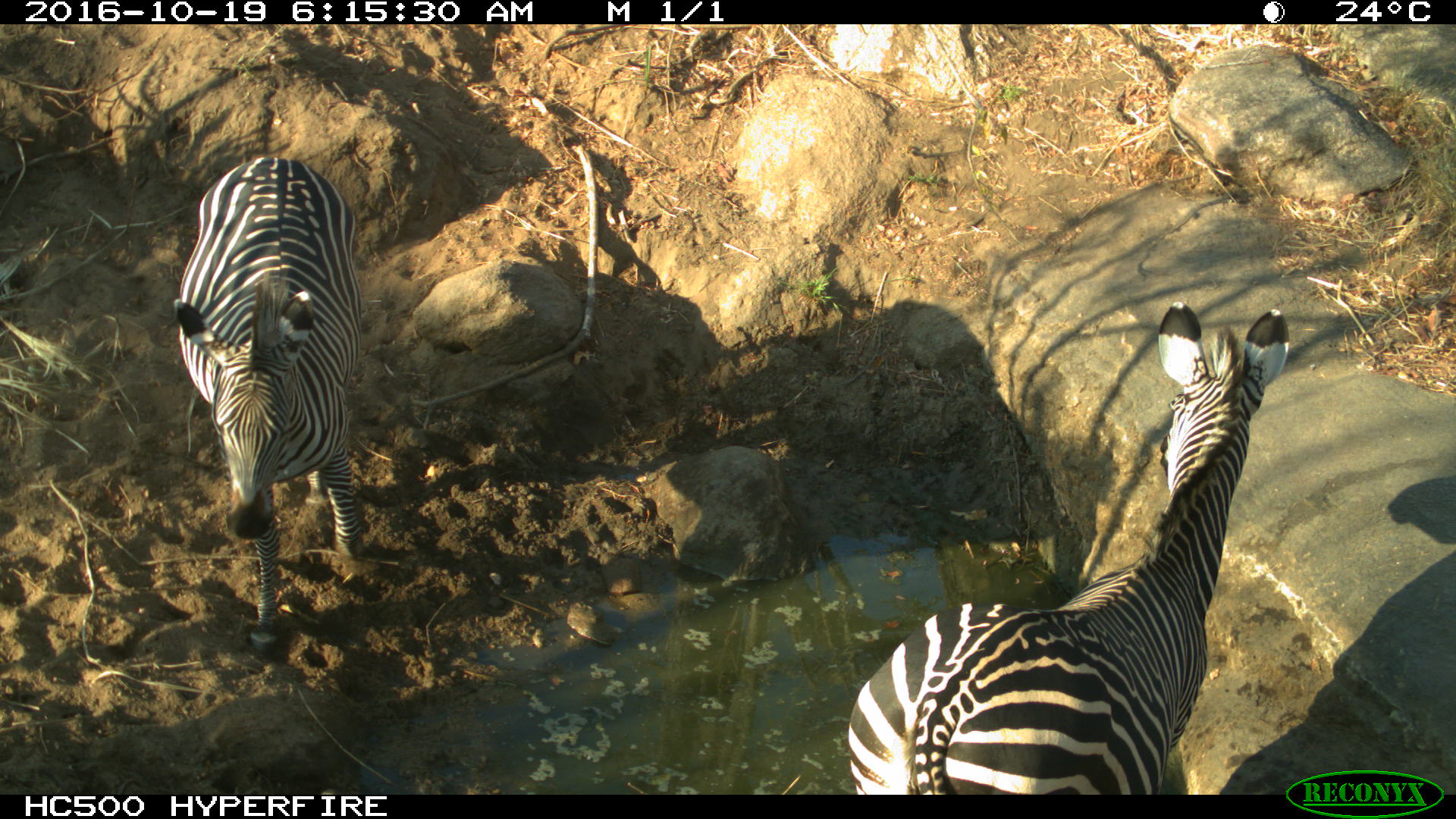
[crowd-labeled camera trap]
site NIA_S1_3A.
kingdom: Animalia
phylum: Chordata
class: Mammalia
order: Perissodactyla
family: Equidae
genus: Equus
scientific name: Equus quagga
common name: plains zebra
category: zebraplains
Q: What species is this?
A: Zebraplains (plains zebra) (Equus quagga).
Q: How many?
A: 2.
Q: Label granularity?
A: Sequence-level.